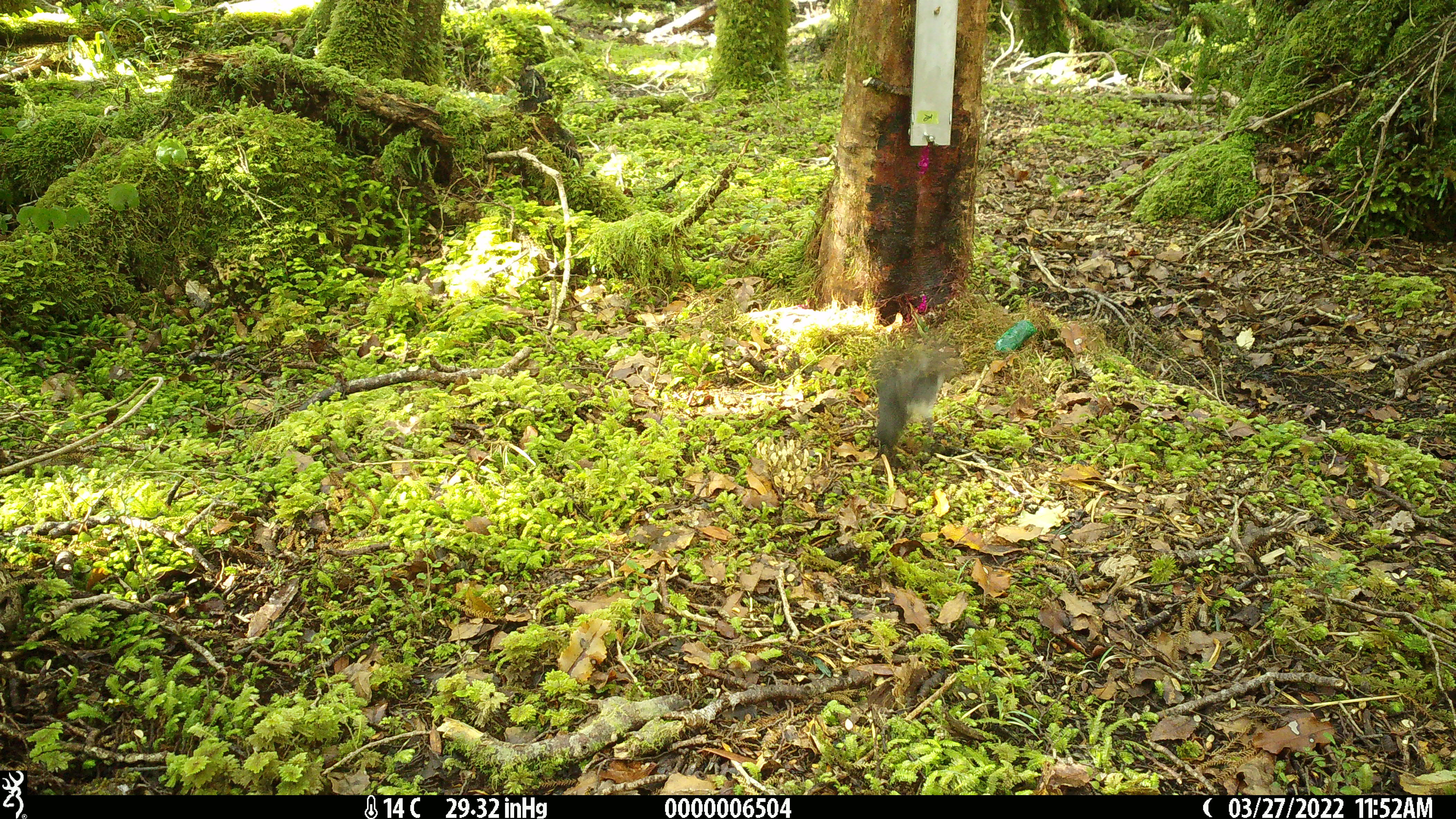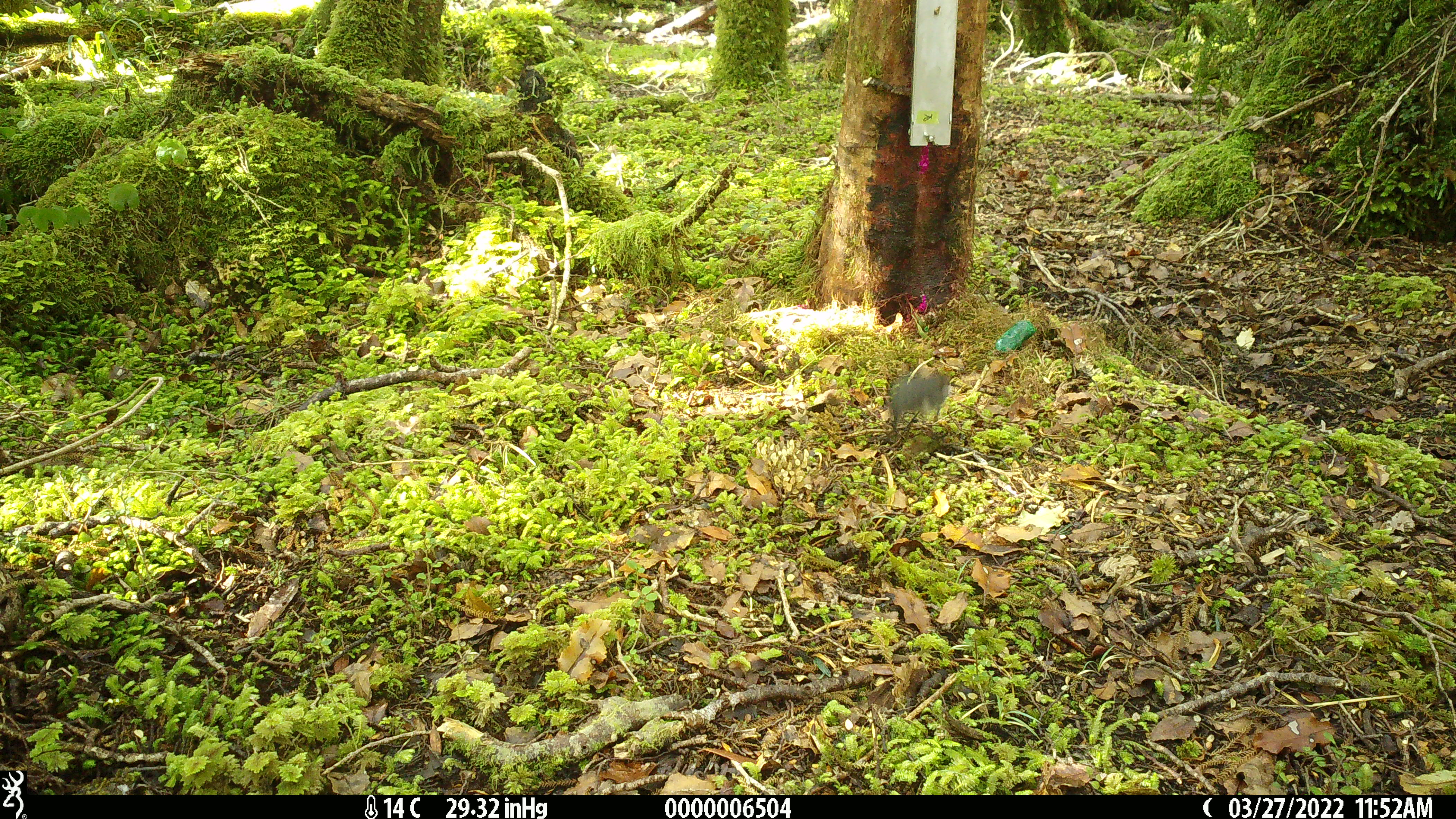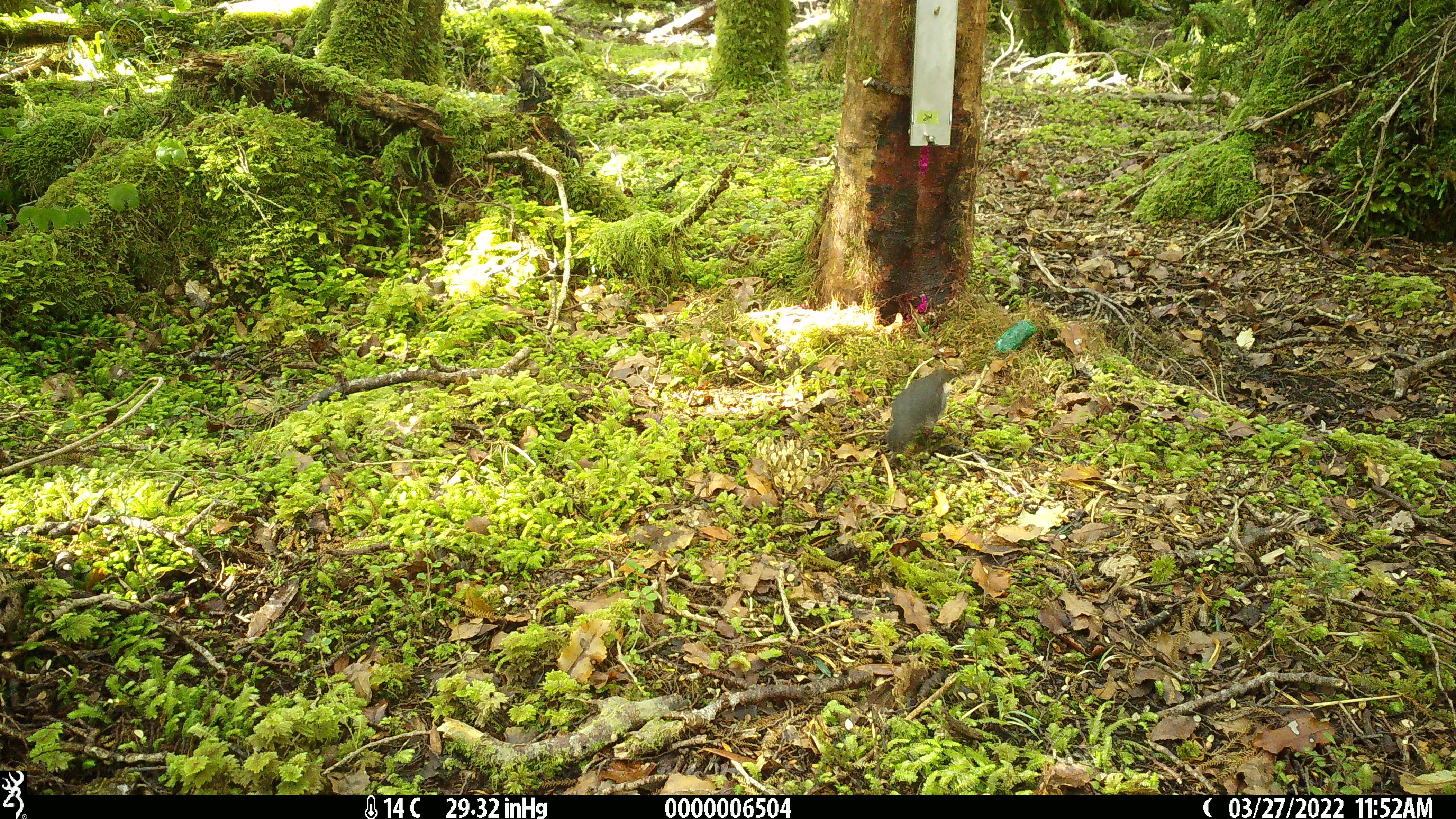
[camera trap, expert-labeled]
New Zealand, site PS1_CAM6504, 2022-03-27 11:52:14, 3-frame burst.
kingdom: Animalia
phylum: Chordata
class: Aves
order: Passeriformes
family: Petroicidae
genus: Petroica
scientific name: Petroica australis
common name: new zealand robin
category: robin